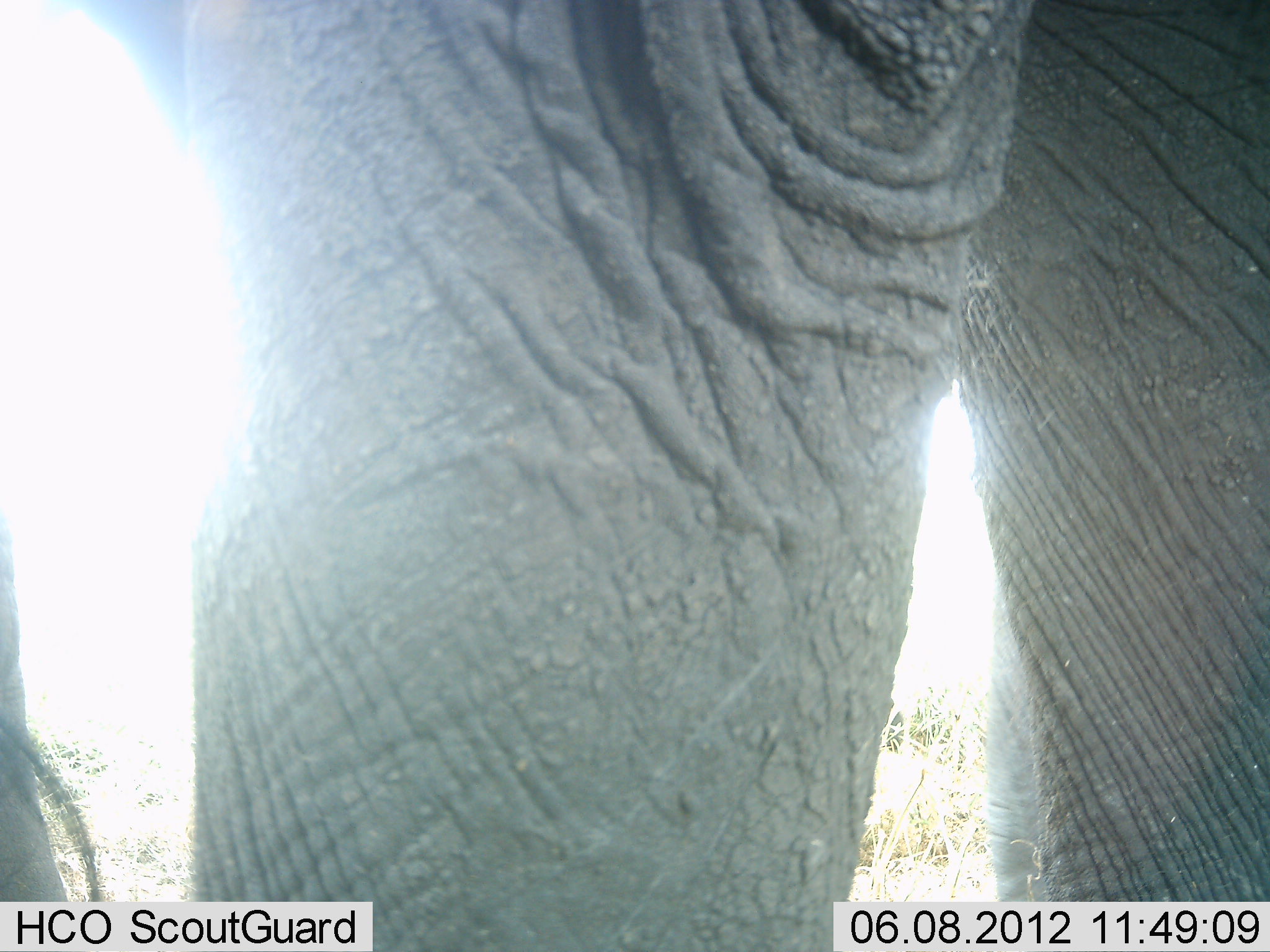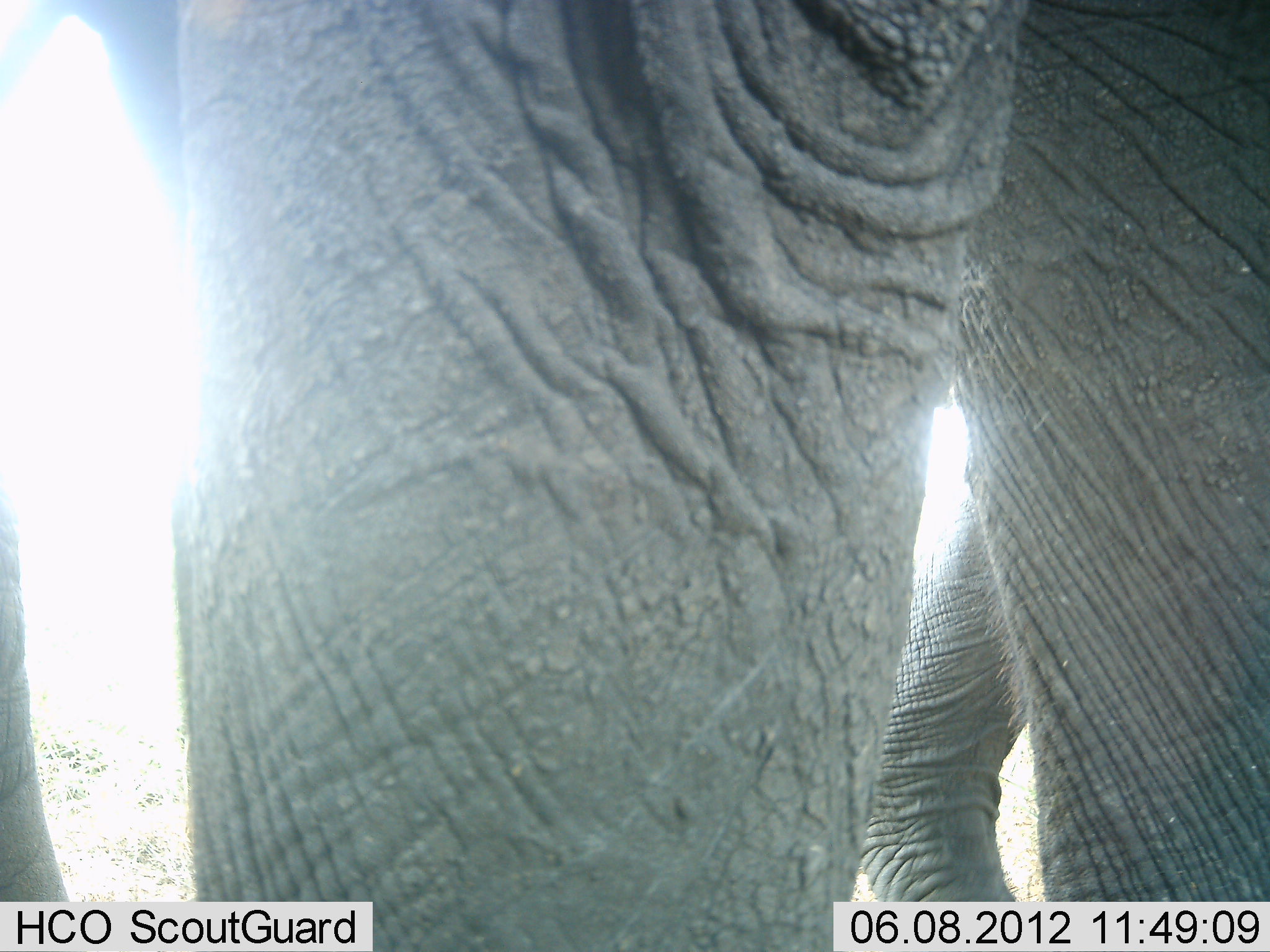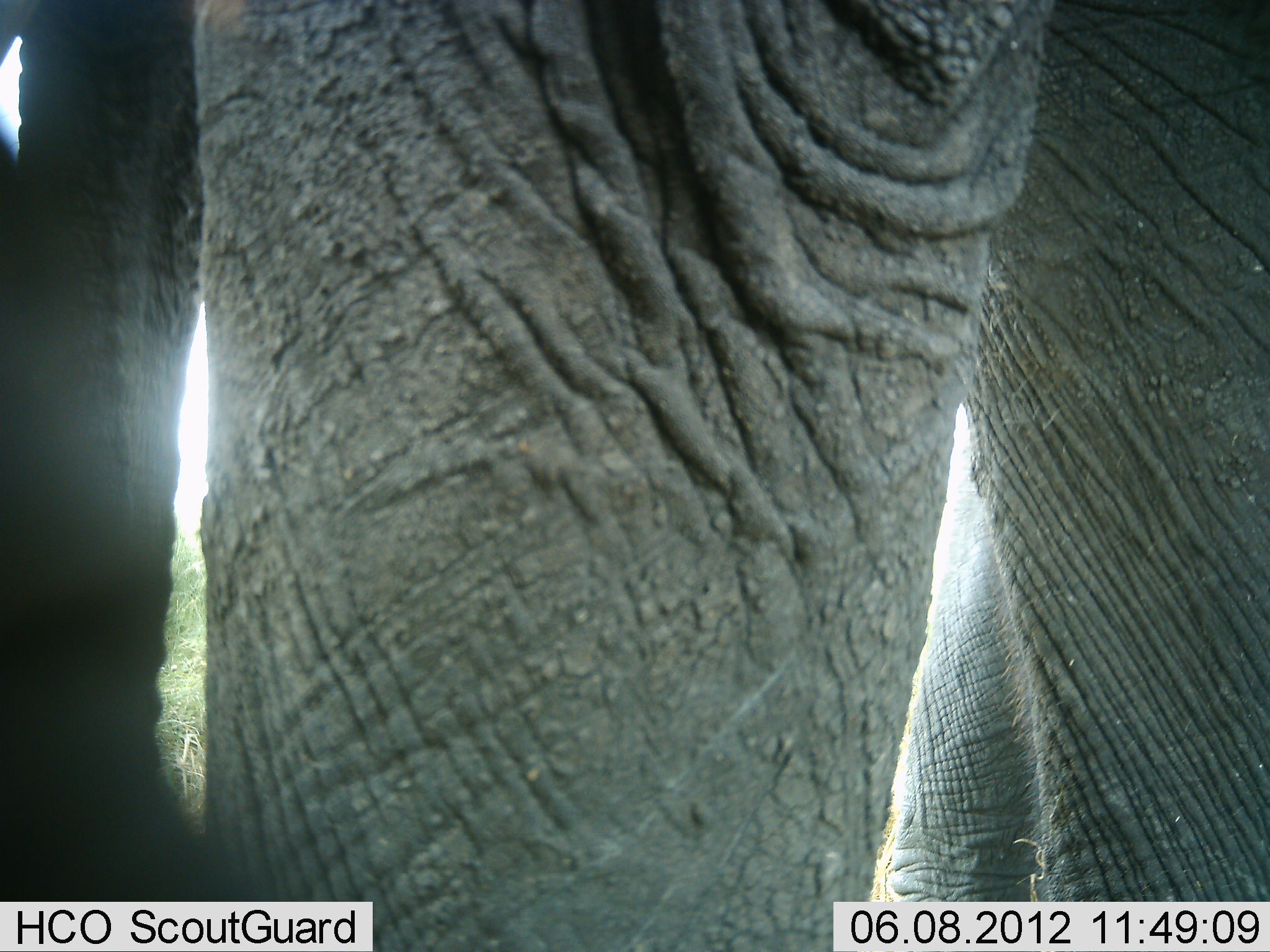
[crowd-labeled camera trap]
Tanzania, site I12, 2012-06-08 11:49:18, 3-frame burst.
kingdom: Animalia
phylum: Chordata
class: Mammalia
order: Proboscidea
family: Elephantidae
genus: Loxodonta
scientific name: Loxodonta africana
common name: african bush elephant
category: elephant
Elephant (african bush elephant) (Loxodonta africana), count 2. Behavior (volunteer vote fractions): standing 100%, resting 10%, moving 10%, interacting 0%. Young present (vote fraction): 0%. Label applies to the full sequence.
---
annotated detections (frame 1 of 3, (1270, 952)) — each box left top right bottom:
animal: 71 0 1269 951; 1 513 106 952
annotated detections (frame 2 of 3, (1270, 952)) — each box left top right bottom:
animal: 1 1 1270 951; 859 497 1035 952; 3 524 79 949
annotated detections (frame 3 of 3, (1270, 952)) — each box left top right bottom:
animal: 1 1 1268 952